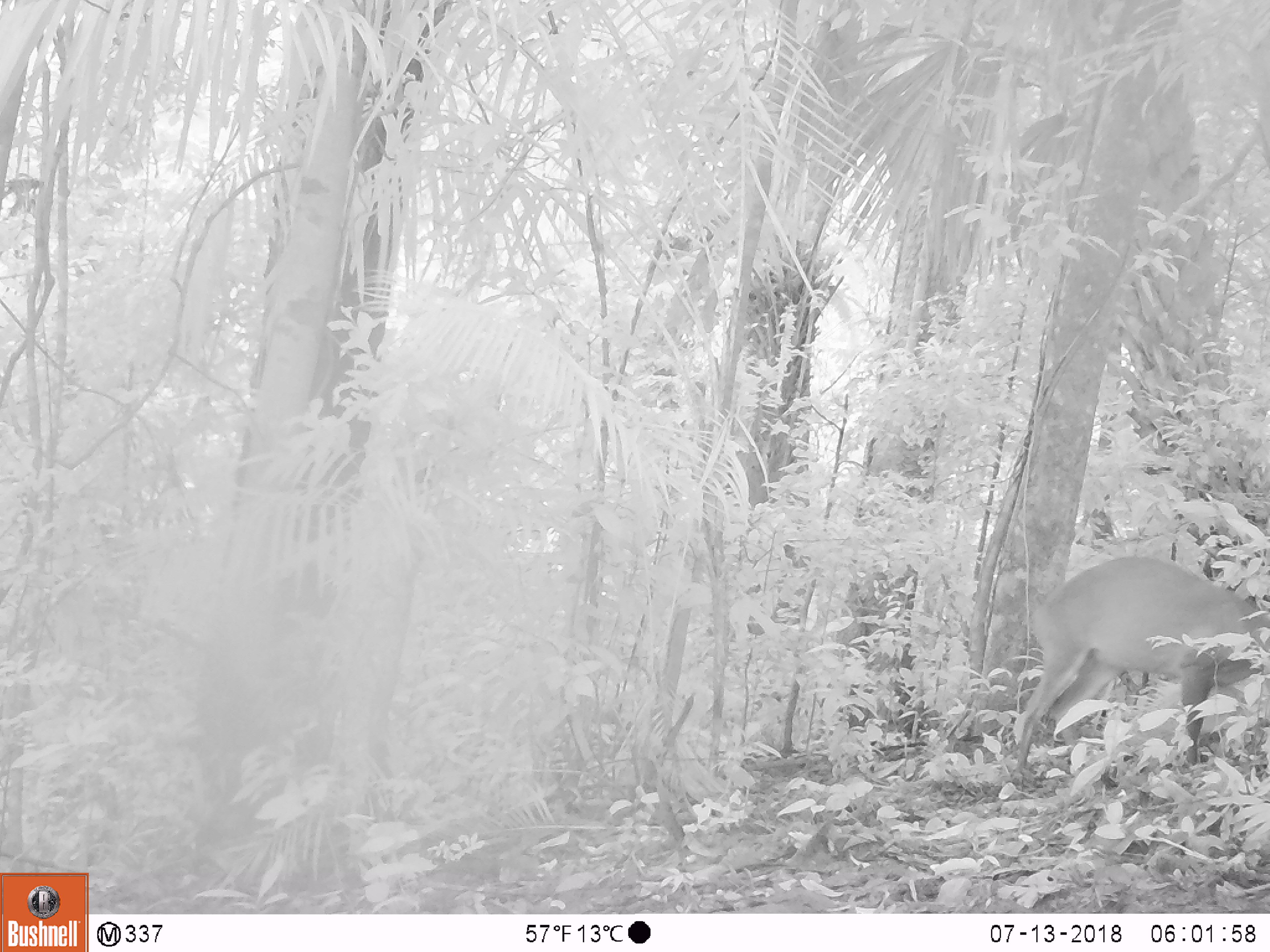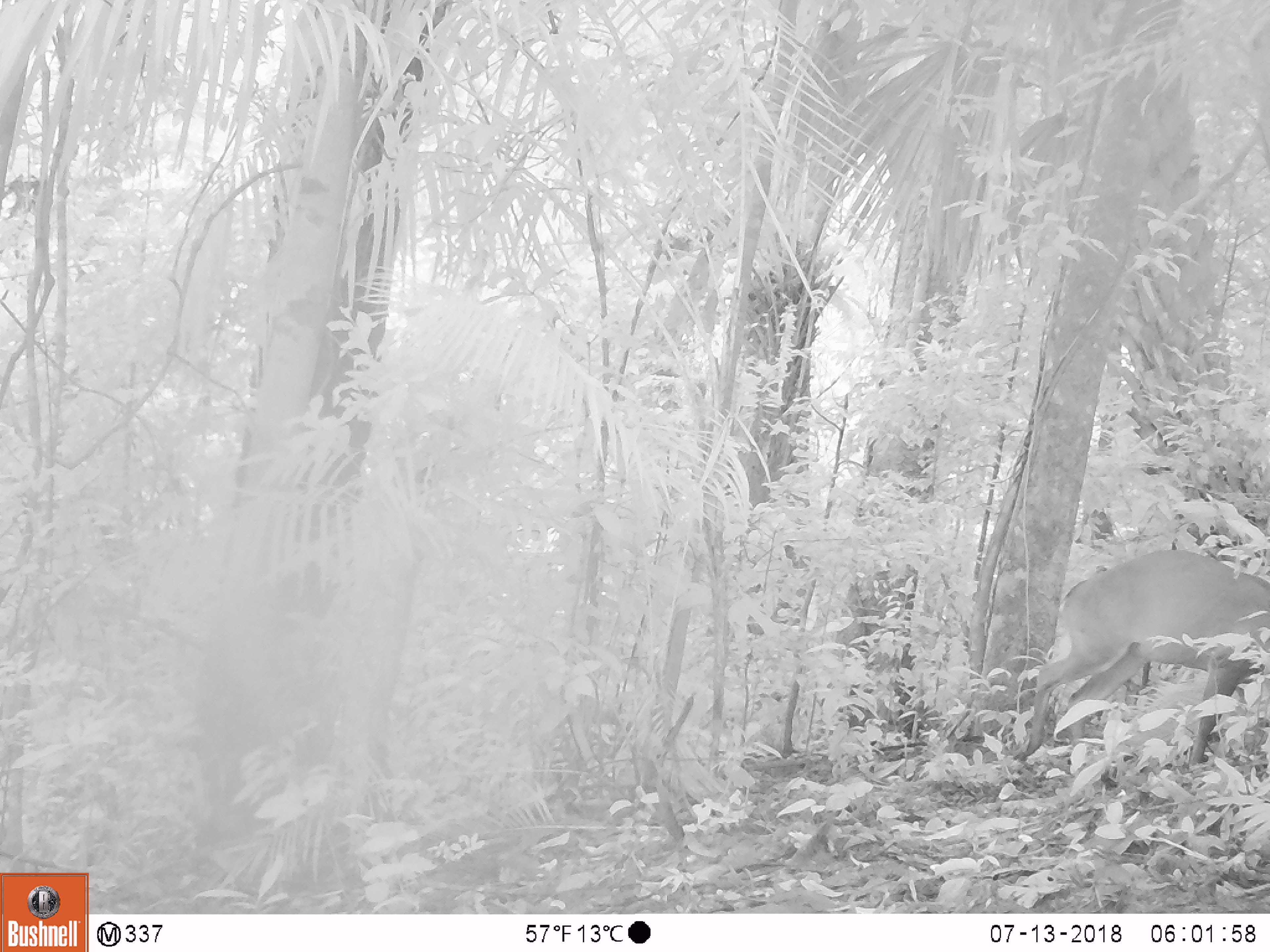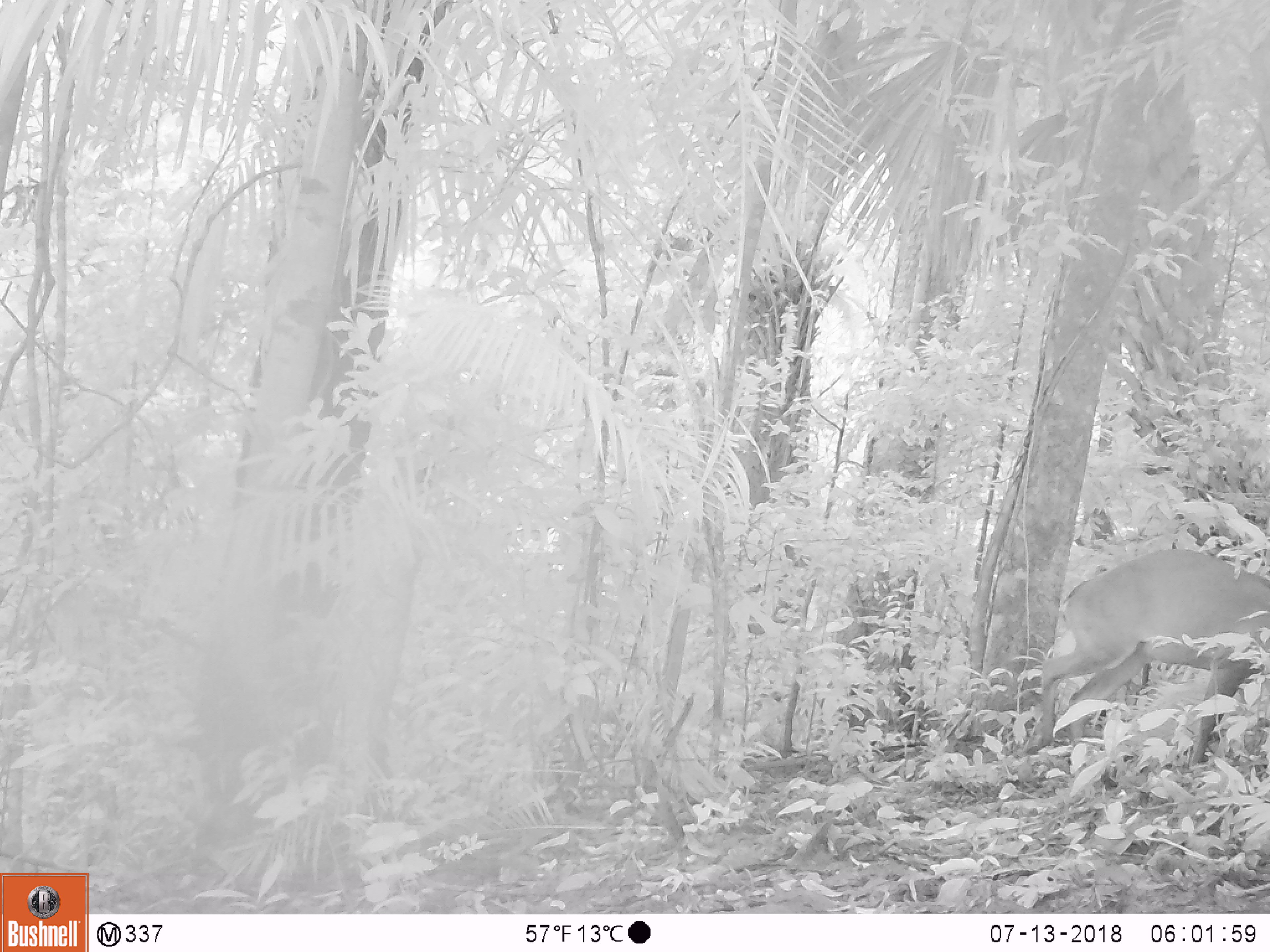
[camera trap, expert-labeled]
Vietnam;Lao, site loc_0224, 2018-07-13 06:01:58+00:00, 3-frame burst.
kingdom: Animalia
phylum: Chordata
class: Mammalia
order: Artiodactyla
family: Cervidae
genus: Muntiacus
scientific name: Muntiacus vuquangensis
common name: large-antlered muntjac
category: large antlered muntjac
Large antlered muntjac (large-antlered muntjac) (Muntiacus vuquangensis). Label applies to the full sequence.